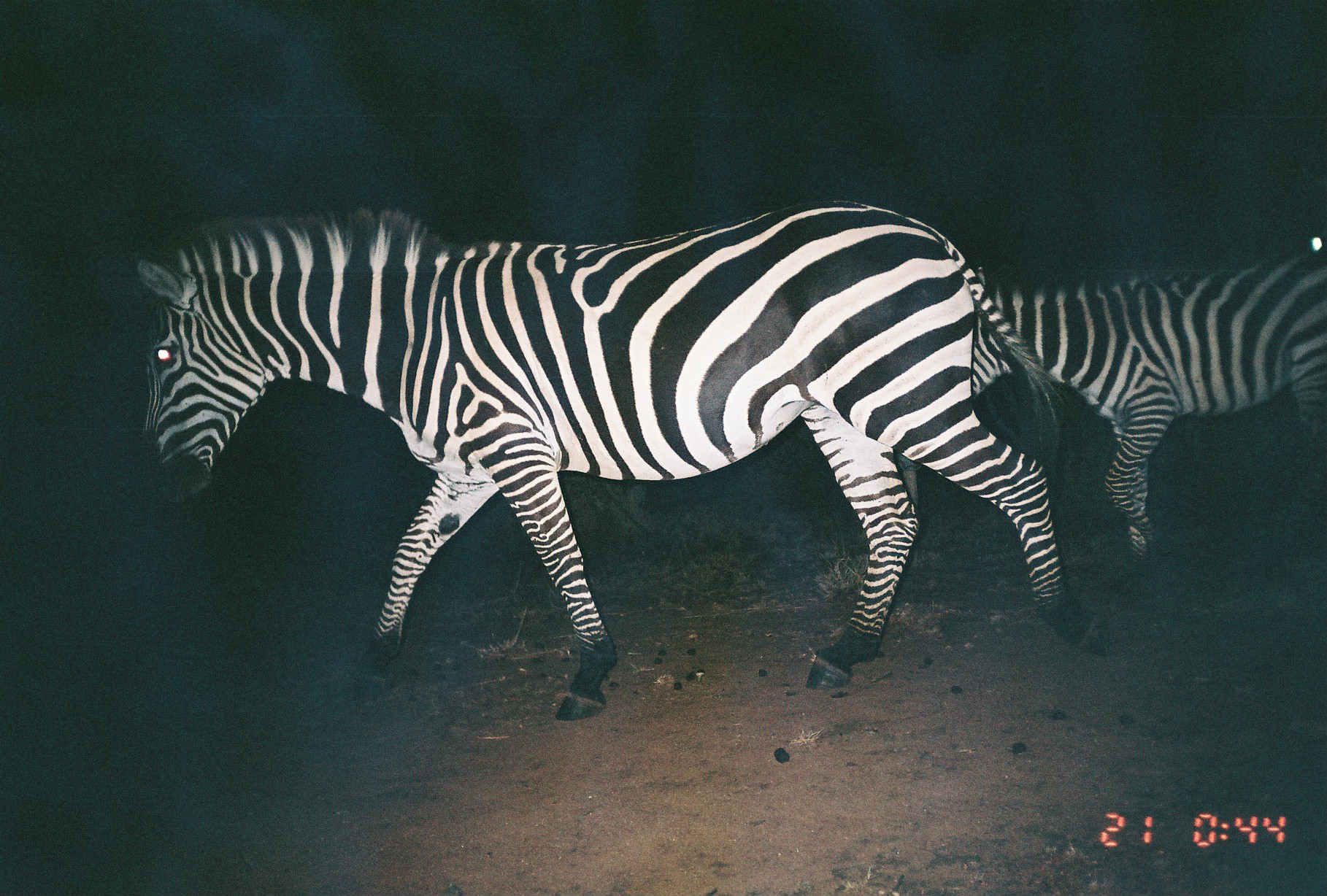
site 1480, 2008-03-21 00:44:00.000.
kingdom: Animalia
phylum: Chordata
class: Mammalia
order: Perissodactyla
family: Equidae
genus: Equus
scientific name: Equus quagga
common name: plains zebra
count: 2